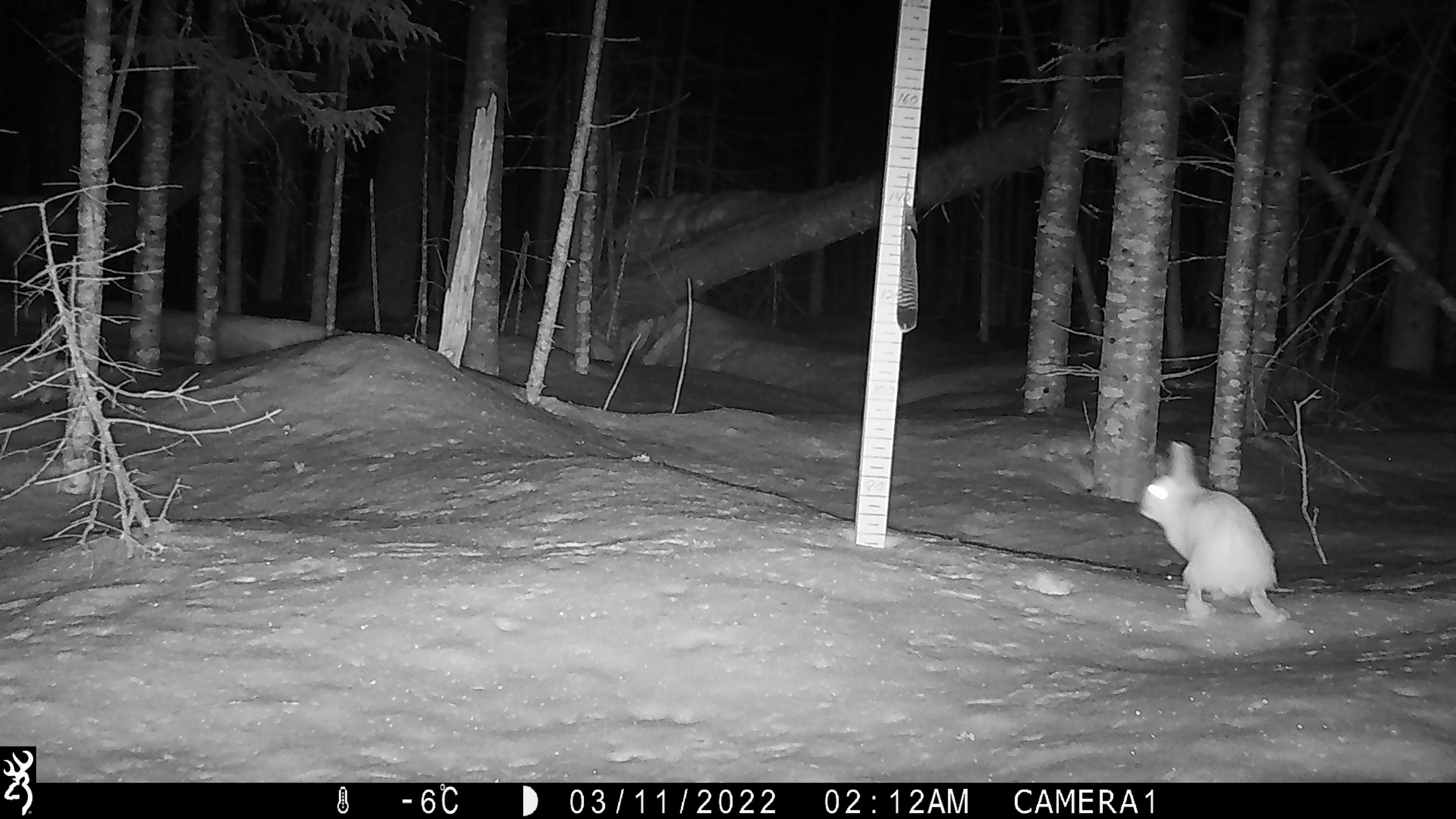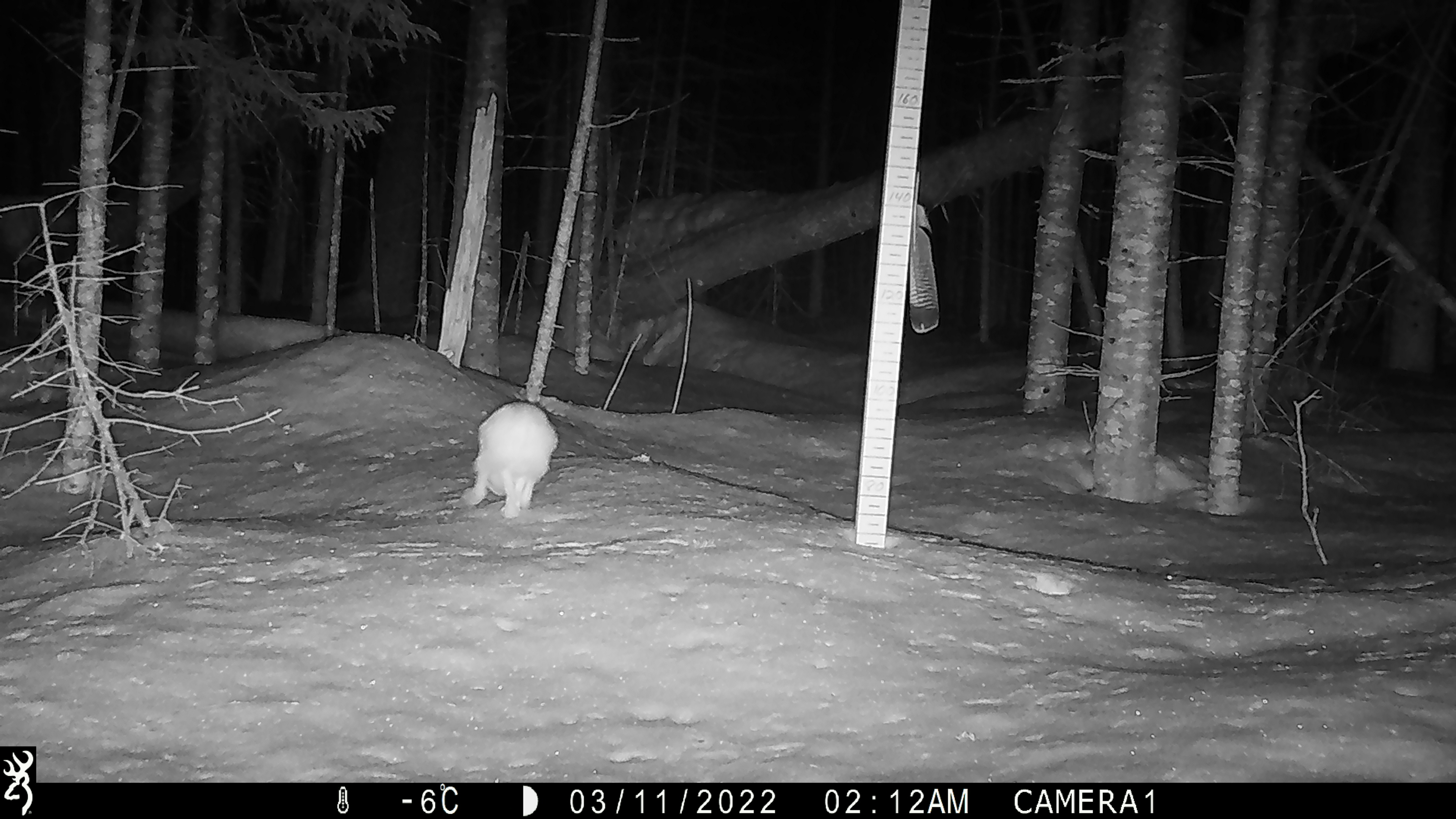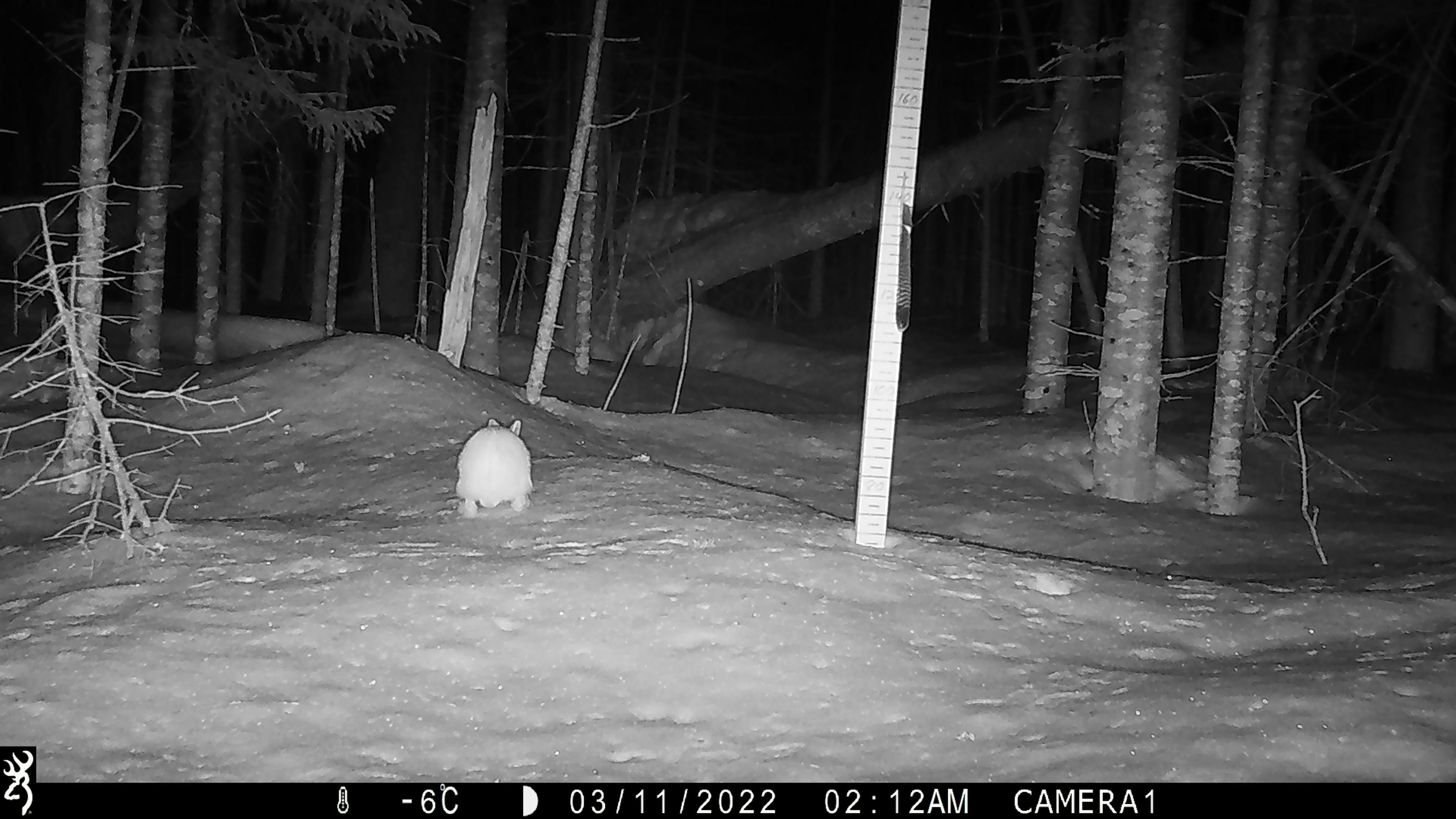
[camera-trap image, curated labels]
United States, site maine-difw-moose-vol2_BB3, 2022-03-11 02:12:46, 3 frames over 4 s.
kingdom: Animalia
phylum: Chordata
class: Mammalia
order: Lagomorpha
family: Leporidae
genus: Lepus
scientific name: Lepus americanus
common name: snowshoe hare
Snowshoe hare (Lepus americanus).